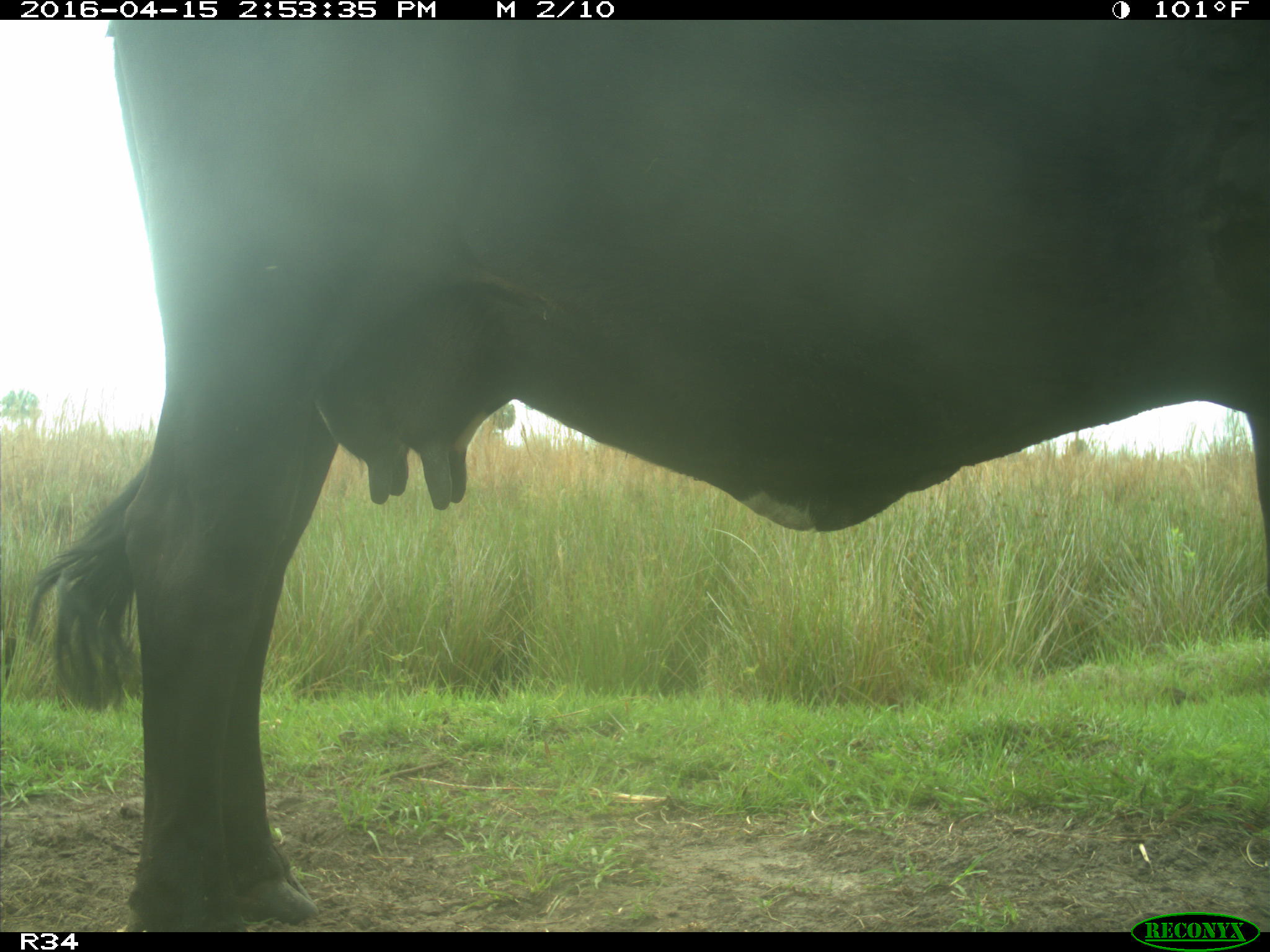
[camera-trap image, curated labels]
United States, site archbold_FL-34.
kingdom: Animalia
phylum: Chordata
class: Mammalia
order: Artiodactyla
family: Bovidae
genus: Bos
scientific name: Bos taurus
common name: domestic cow